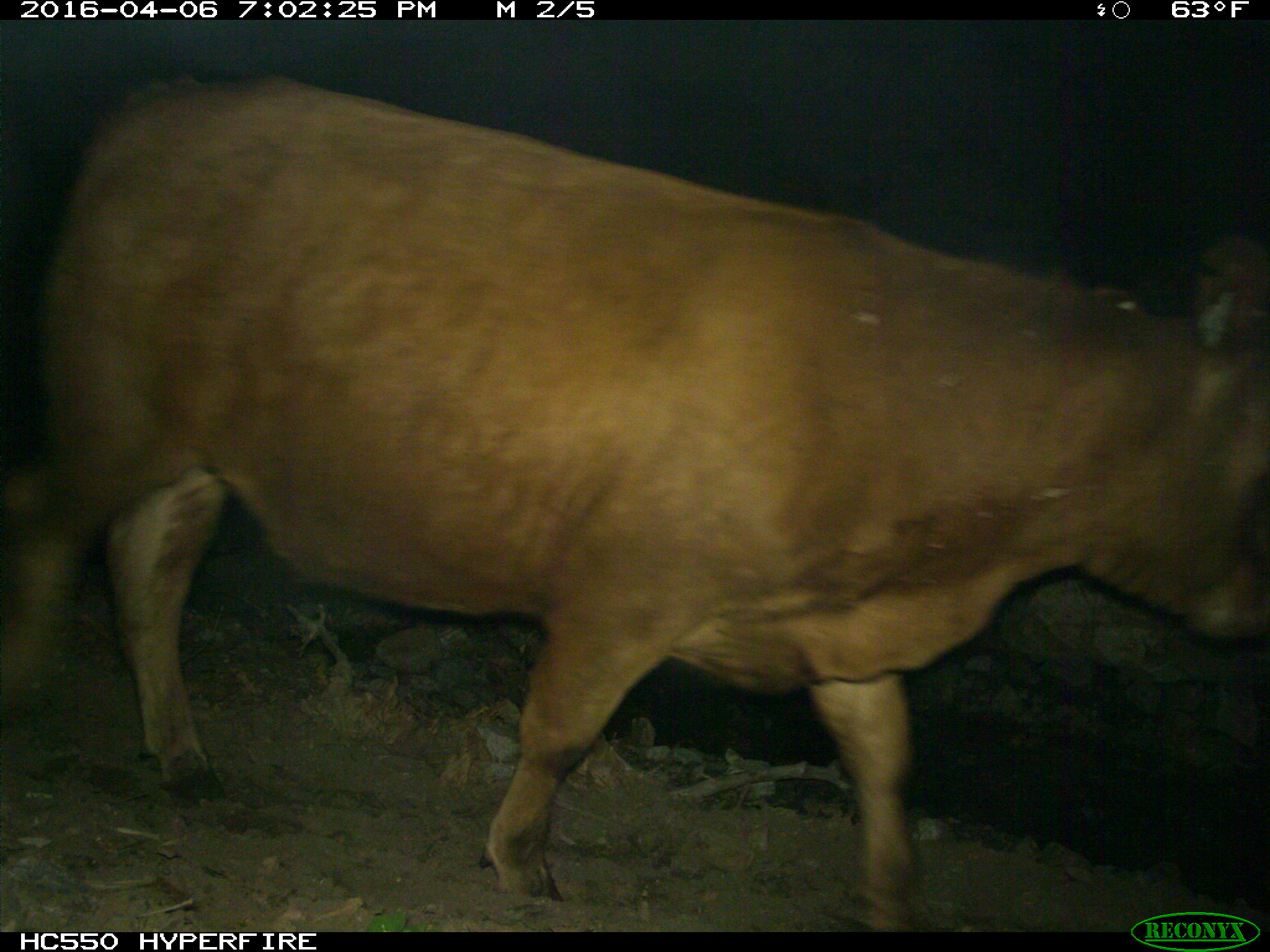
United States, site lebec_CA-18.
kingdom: Animalia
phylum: Chordata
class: Mammalia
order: Artiodactyla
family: Bovidae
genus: Bos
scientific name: Bos taurus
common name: domestic cow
Bos taurus (domestic cow).